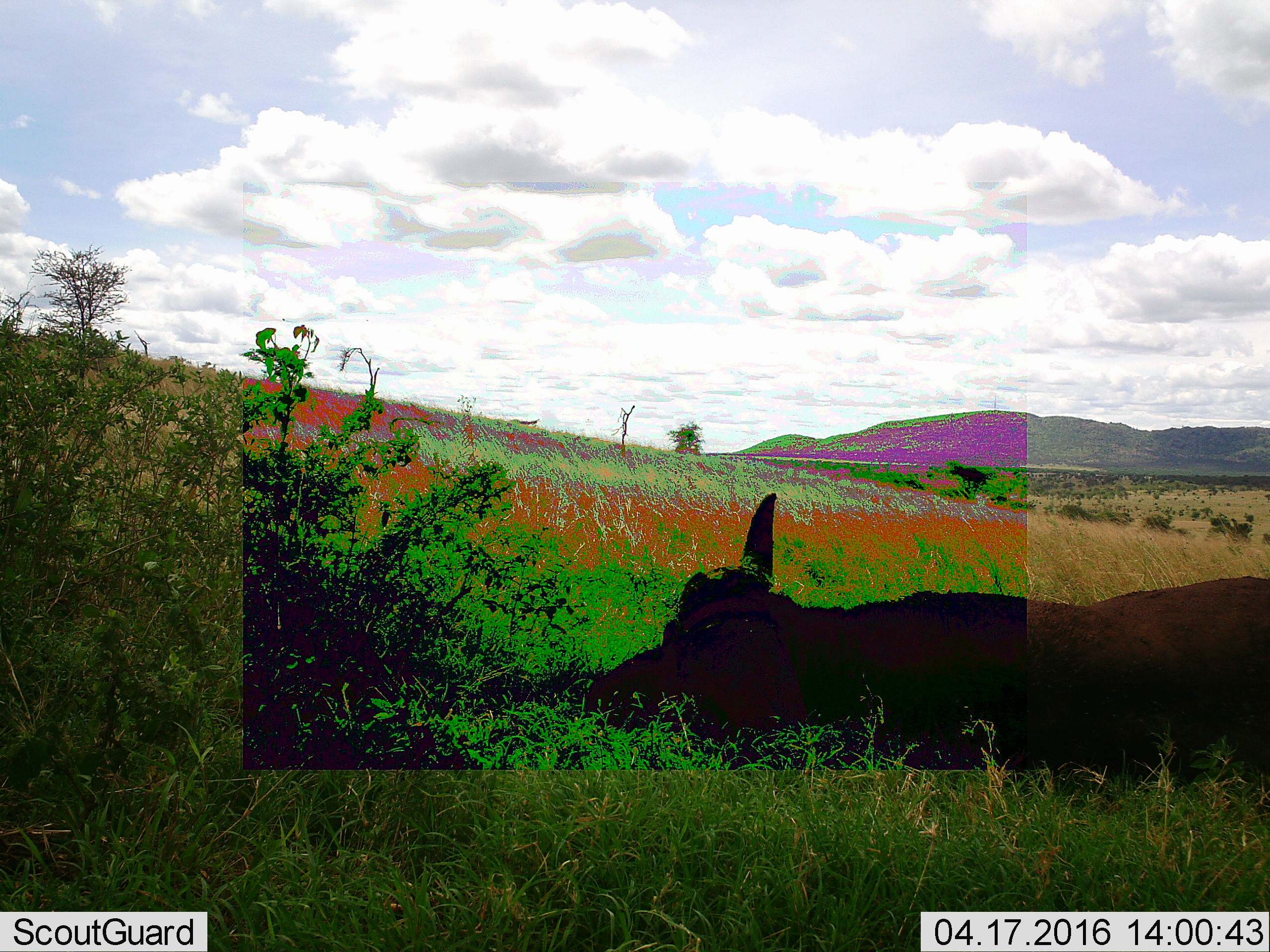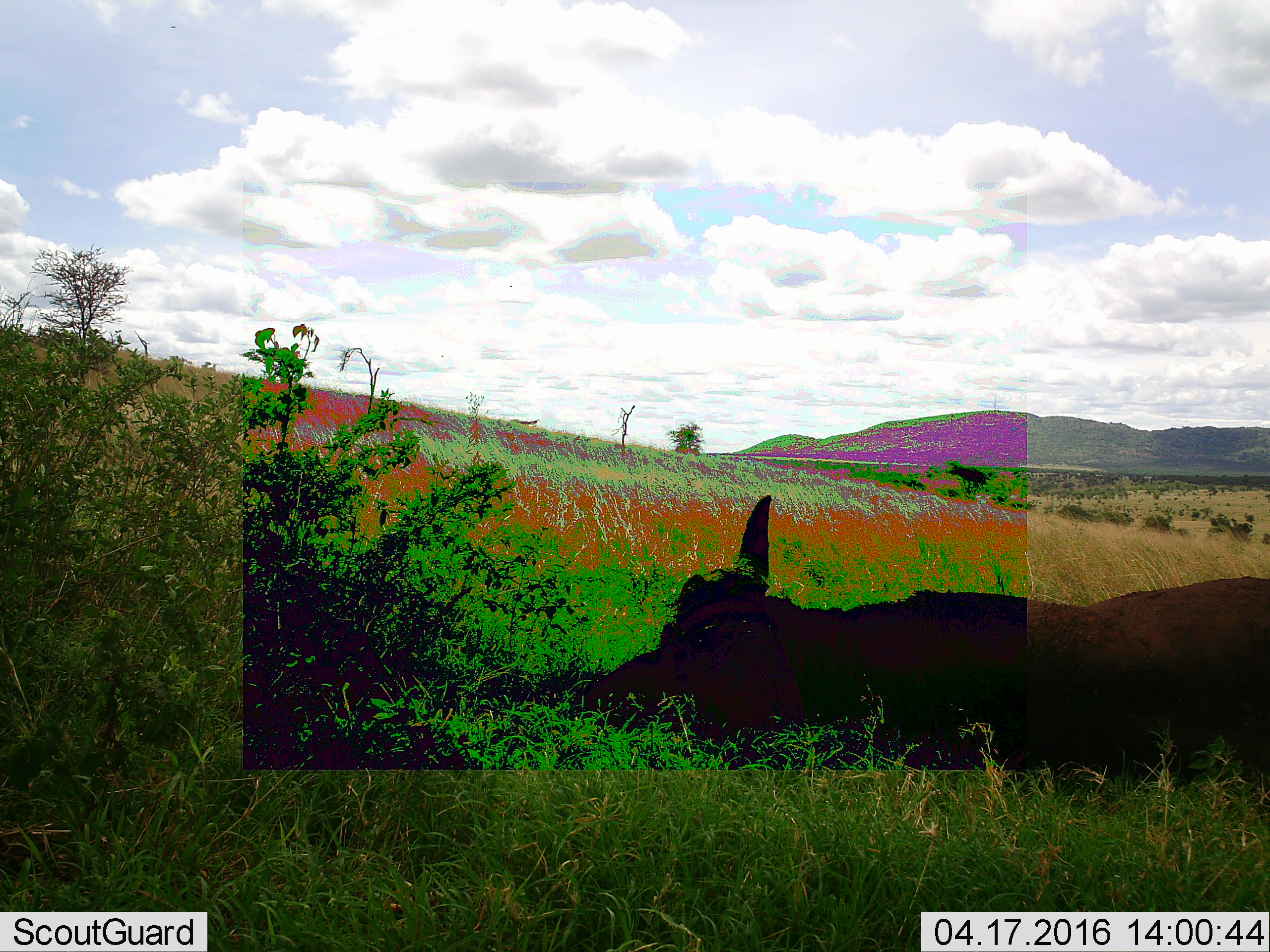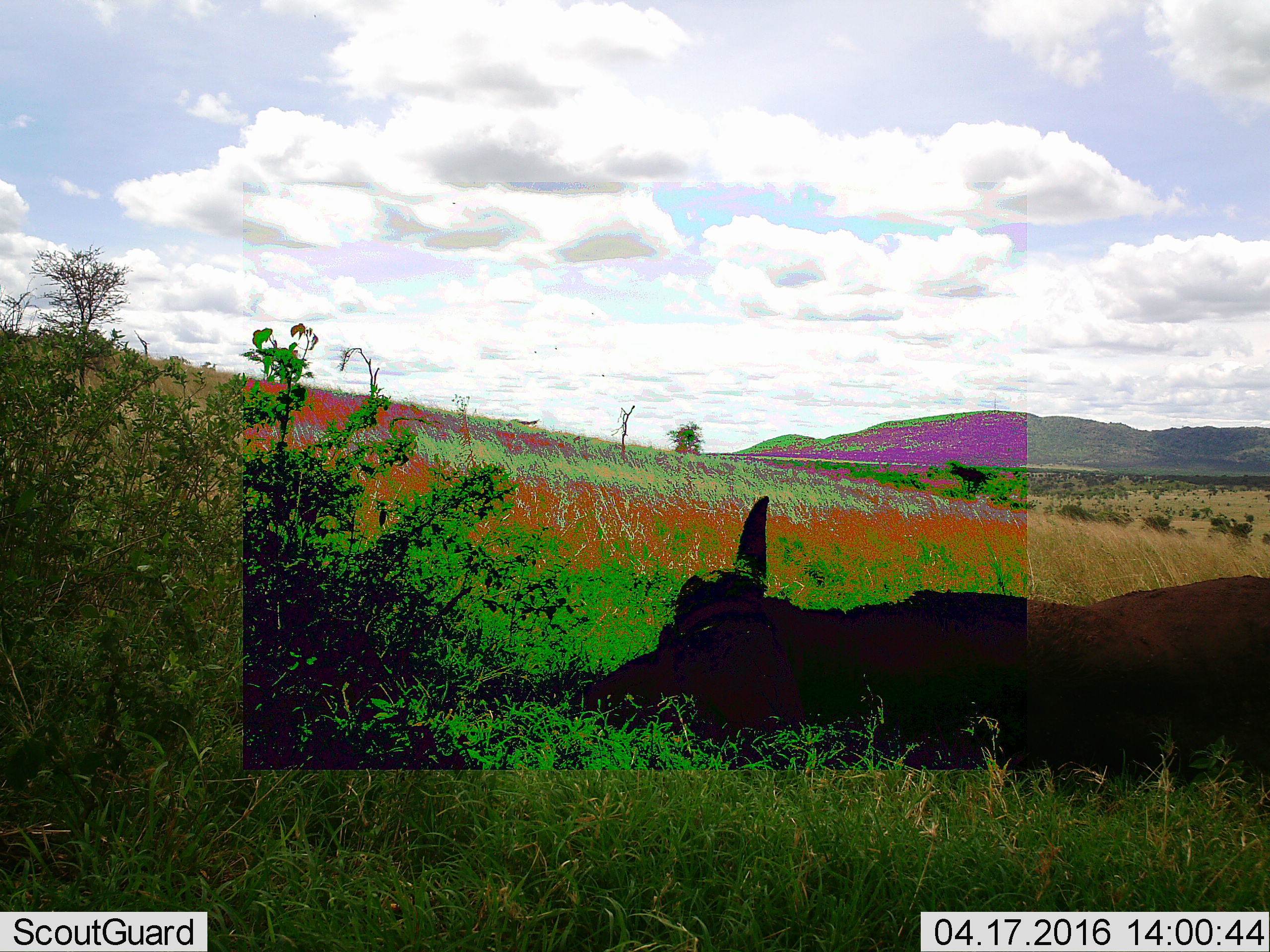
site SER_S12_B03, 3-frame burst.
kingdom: Animalia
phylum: Chordata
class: Mammalia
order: Artiodactyla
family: Bovidae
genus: Syncerus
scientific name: Syncerus caffer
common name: african buffalo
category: buffalo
Buffalo (african buffalo) (Syncerus caffer), count 1. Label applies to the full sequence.